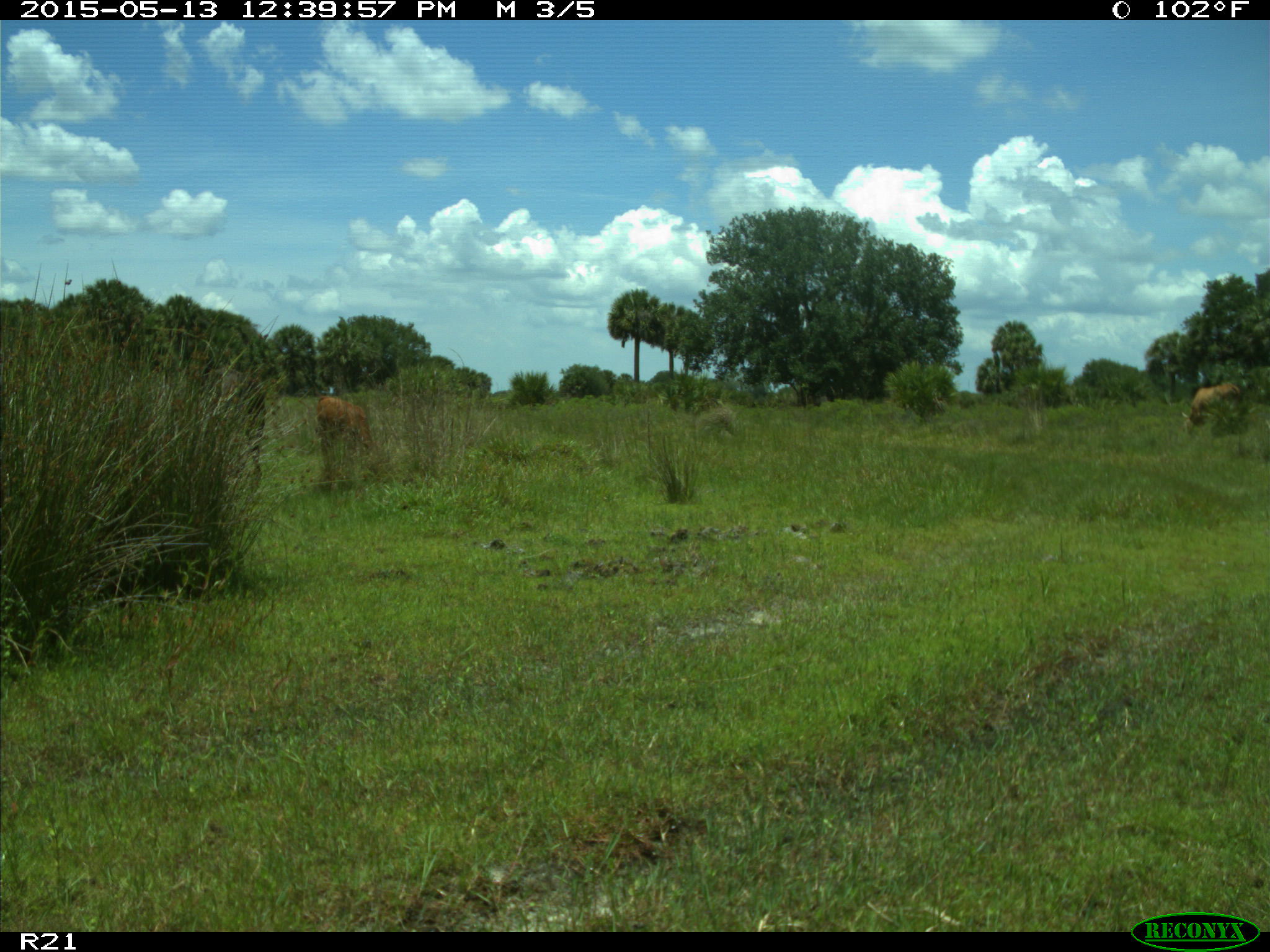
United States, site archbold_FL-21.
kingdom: Animalia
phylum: Chordata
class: Mammalia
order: Artiodactyla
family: Bovidae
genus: Bos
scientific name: Bos taurus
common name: domestic cow